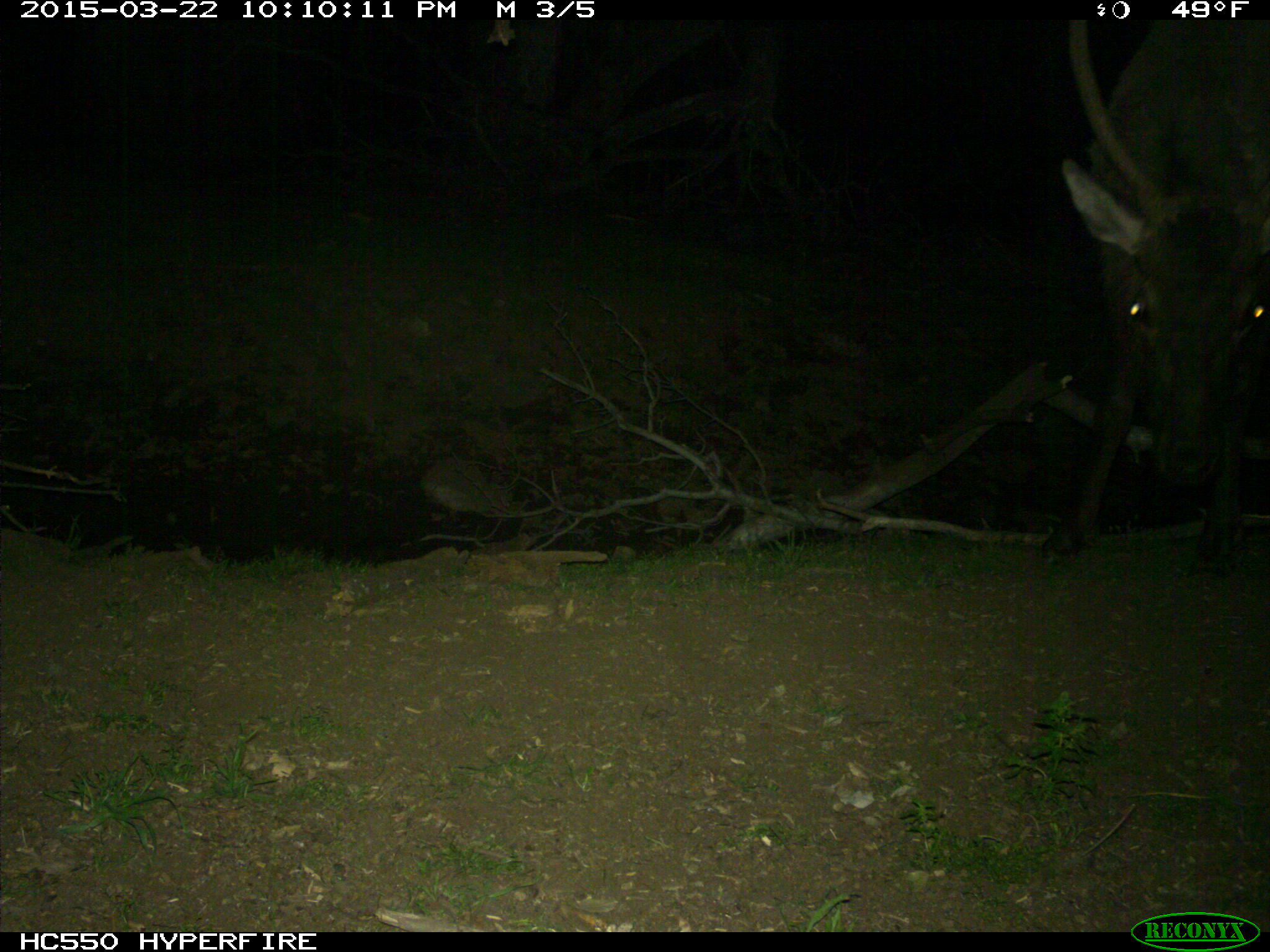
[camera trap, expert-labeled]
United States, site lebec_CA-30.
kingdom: Animalia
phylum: Chordata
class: Mammalia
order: Artiodactyla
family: Cervidae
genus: Cervus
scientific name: Cervus canadensis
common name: elk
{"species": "Cervus canadensis (elk)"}